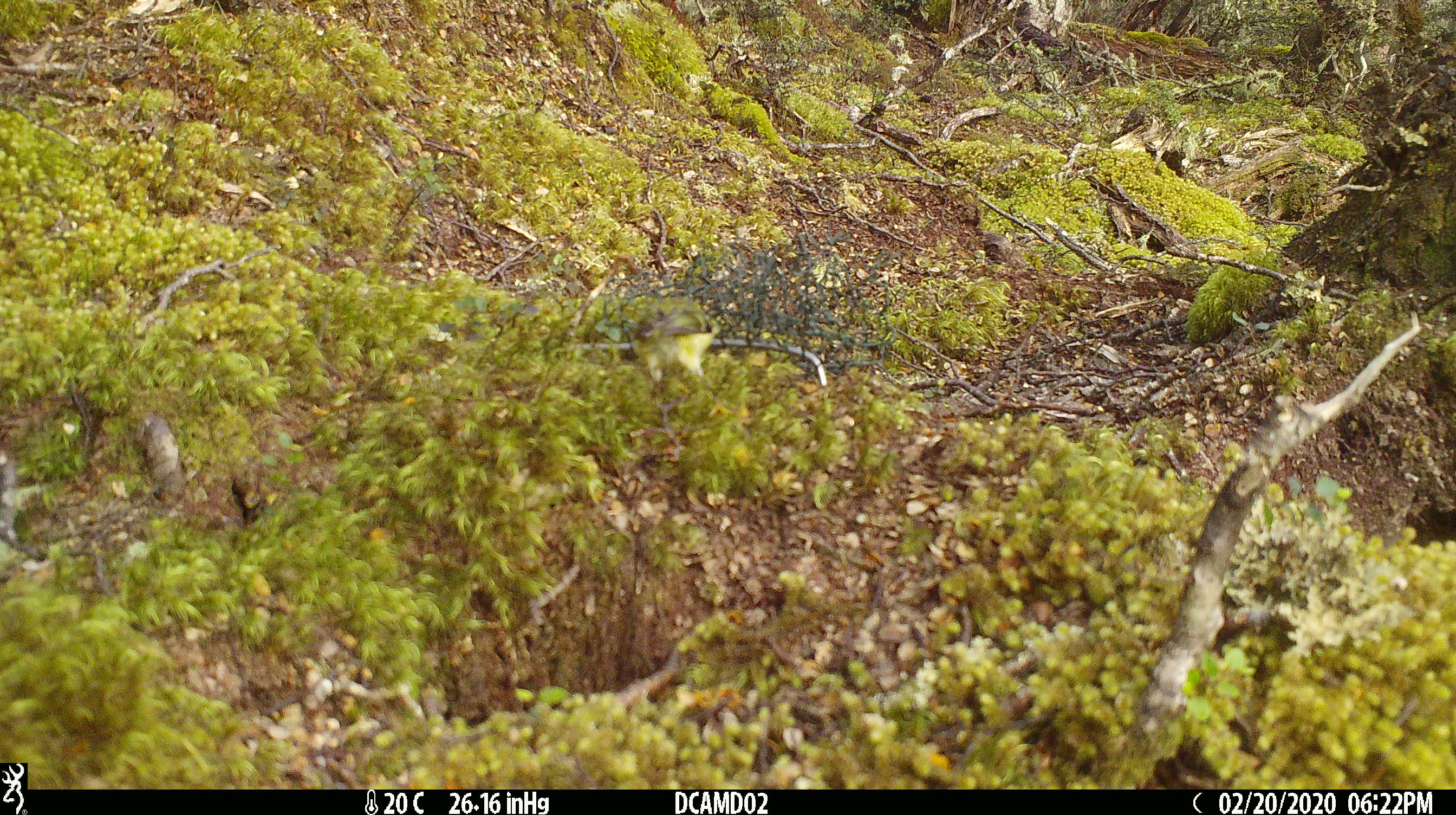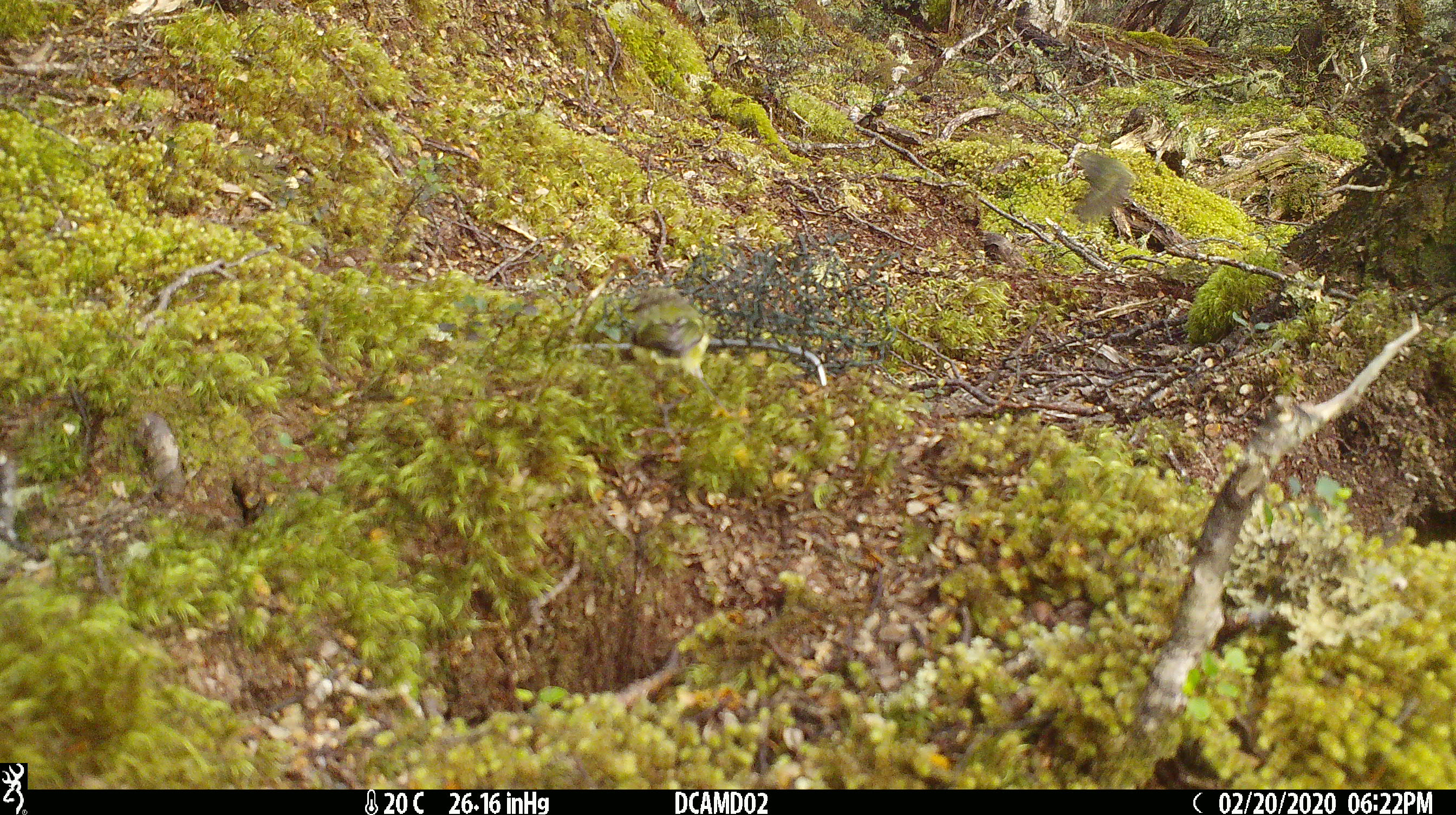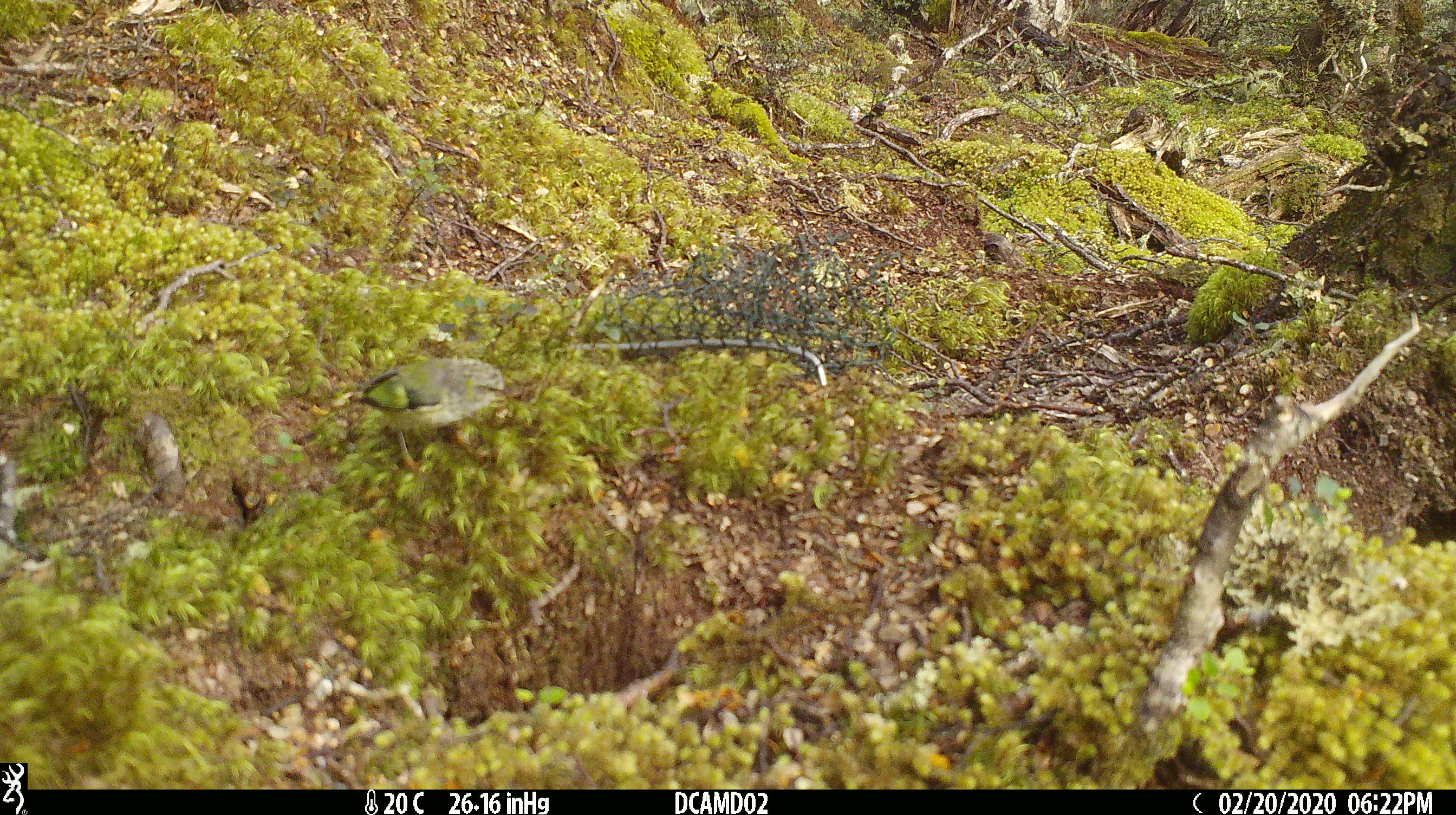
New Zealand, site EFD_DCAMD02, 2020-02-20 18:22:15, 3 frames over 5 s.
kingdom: Animalia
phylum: Chordata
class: Aves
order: Passeriformes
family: Acanthisittidae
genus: Acanthisitta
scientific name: Acanthisitta chloris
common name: rifleman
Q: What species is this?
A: Rifleman (Acanthisitta chloris).